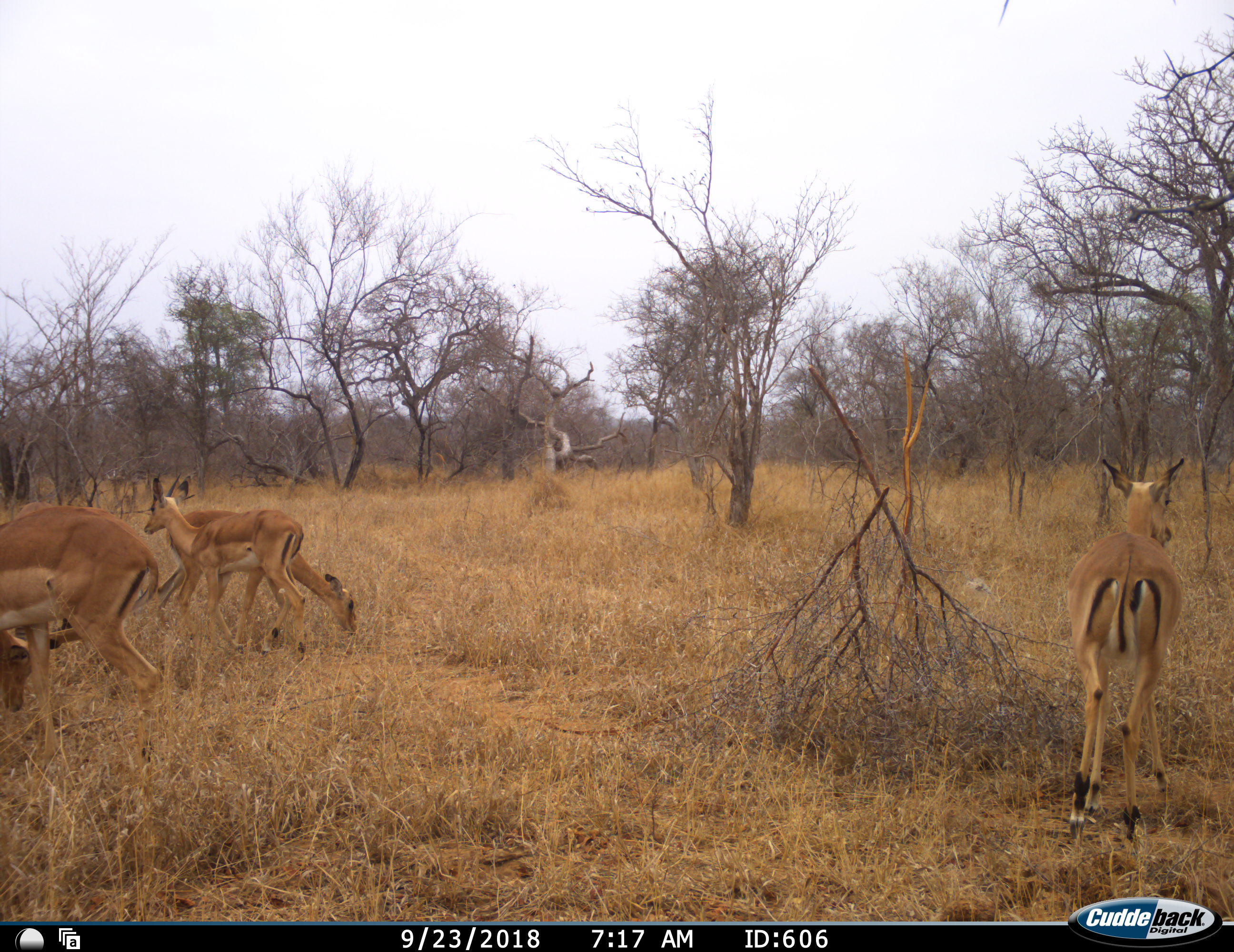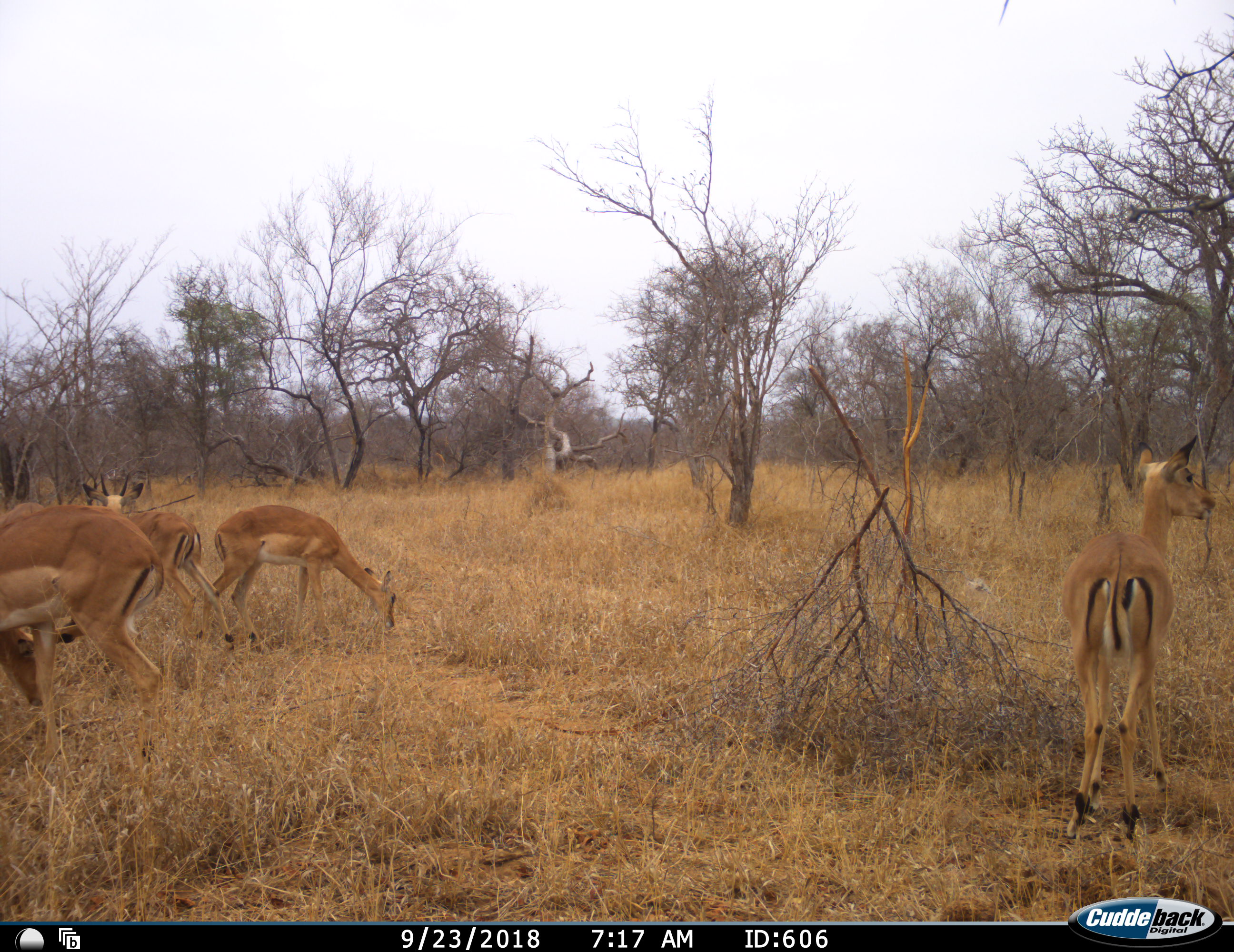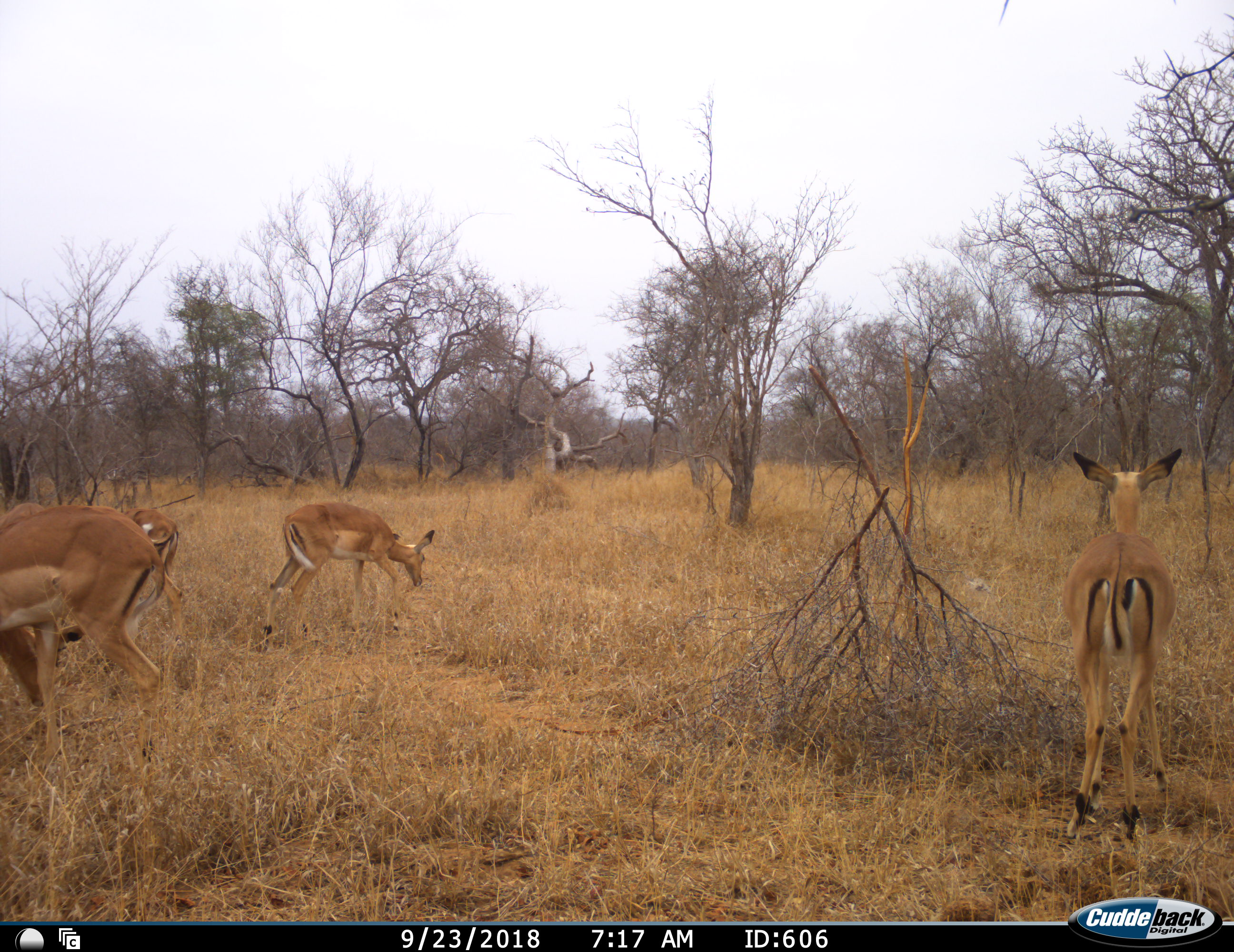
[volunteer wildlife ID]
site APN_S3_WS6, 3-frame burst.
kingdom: Animalia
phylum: Chordata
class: Mammalia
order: Artiodactyla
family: Bovidae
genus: Aepyceros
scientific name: Aepyceros melampus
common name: impala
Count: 4.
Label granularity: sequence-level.